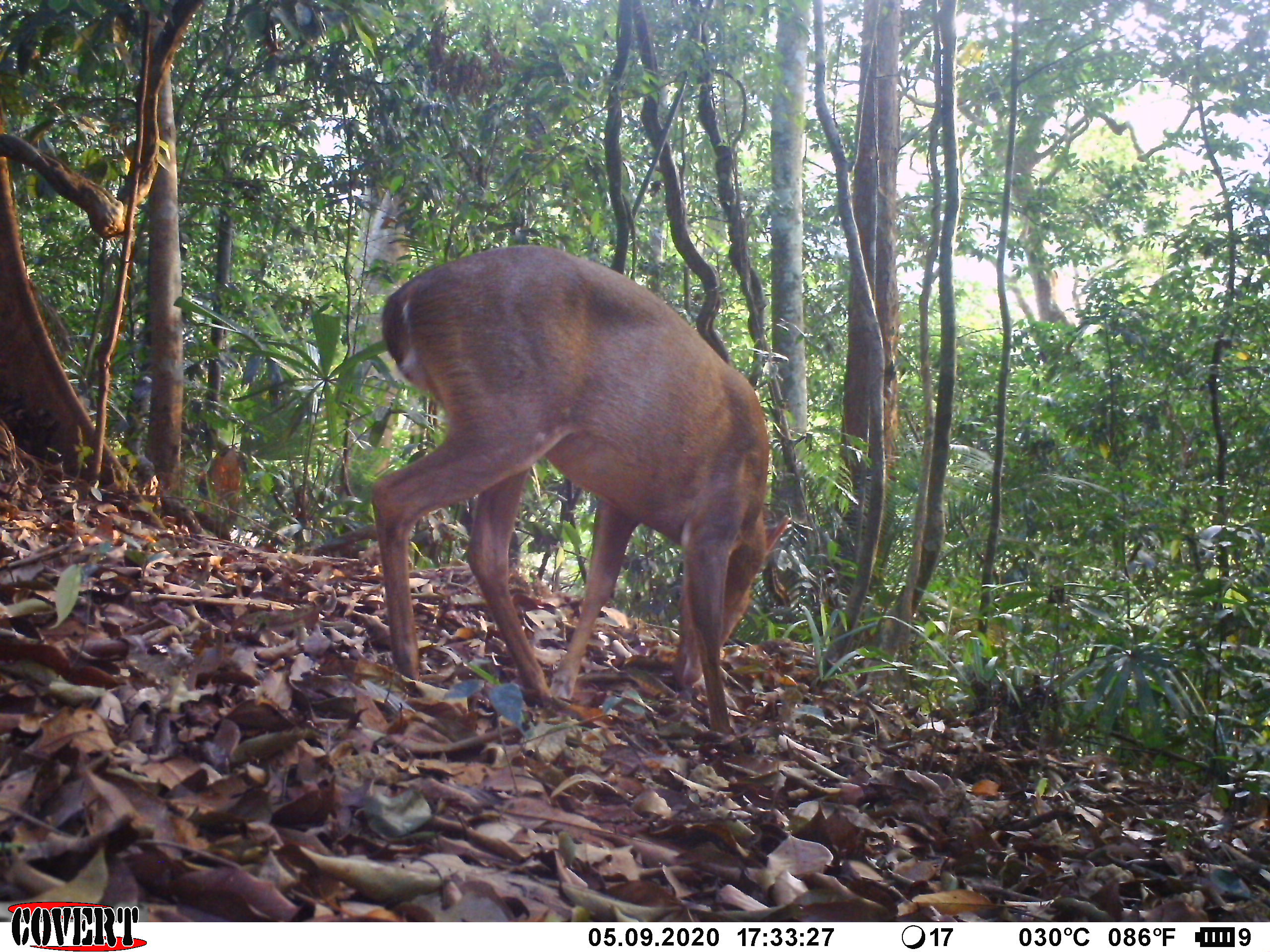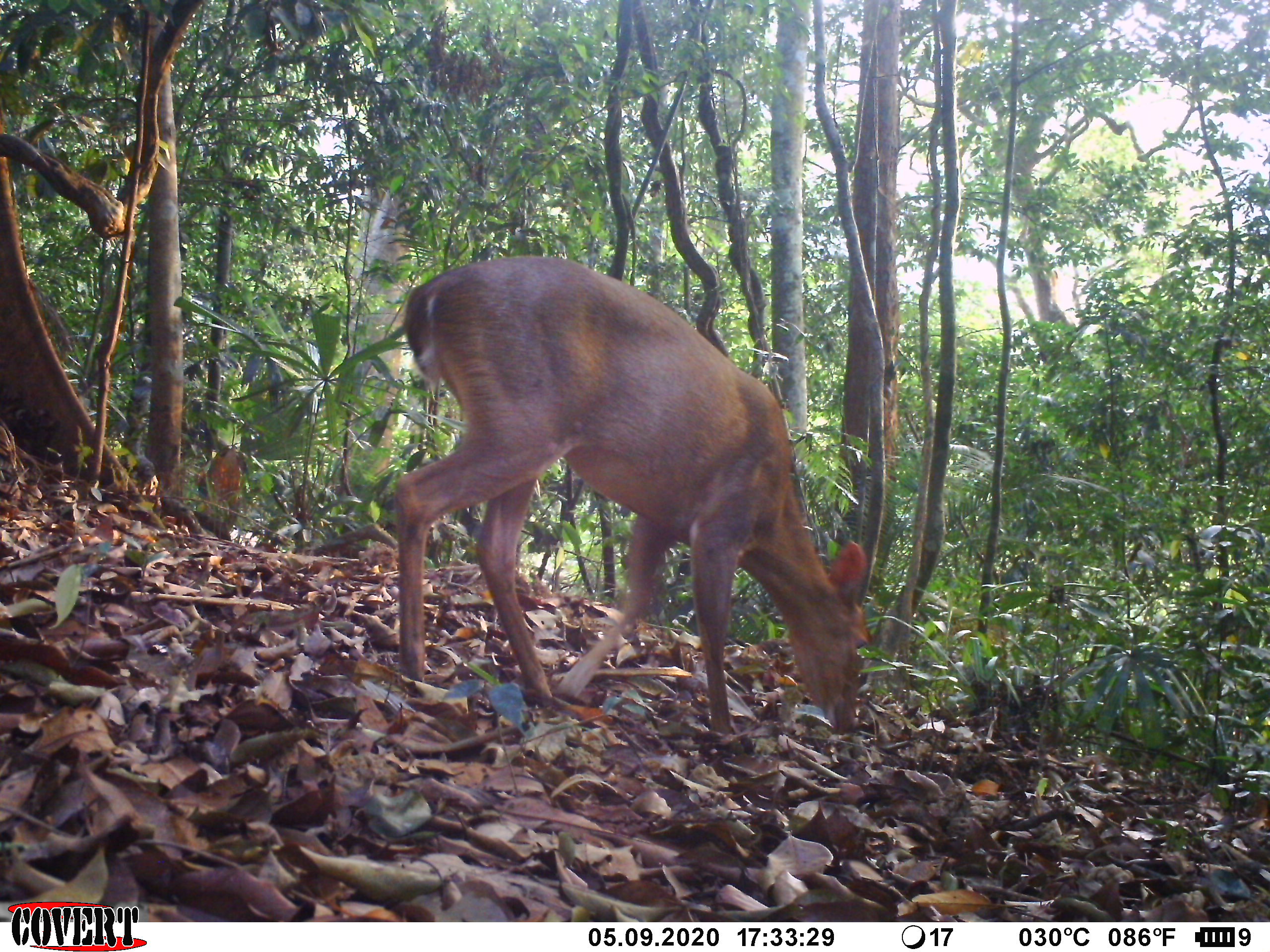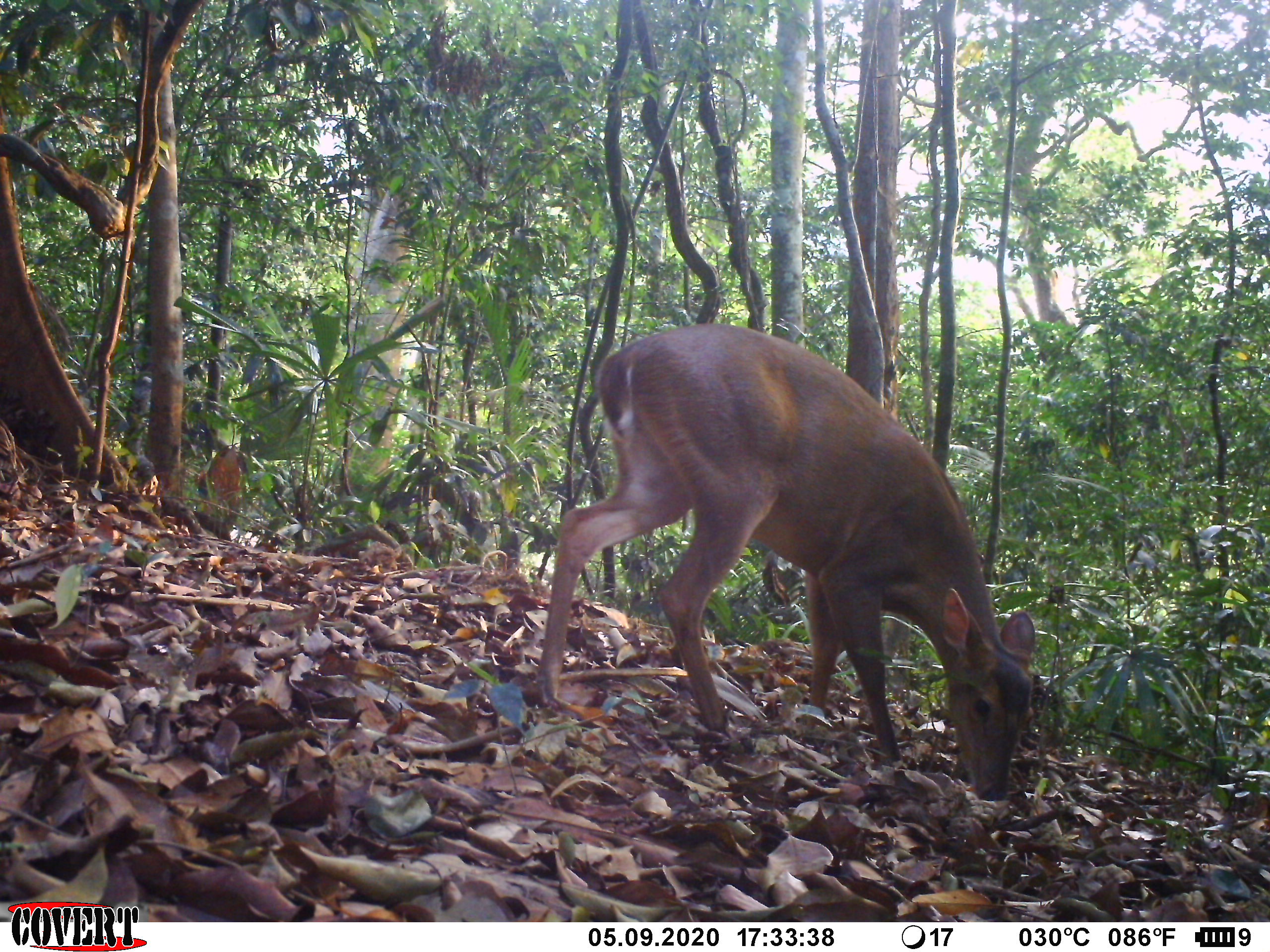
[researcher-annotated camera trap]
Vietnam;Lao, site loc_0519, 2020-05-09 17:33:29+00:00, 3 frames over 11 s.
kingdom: Animalia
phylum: Chordata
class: Mammalia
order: Artiodactyla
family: Cervidae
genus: Muntiacus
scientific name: Muntiacus vuquangensis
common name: large-antlered muntjac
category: large antlered muntjac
Large antlered muntjac (large-antlered muntjac) (Muntiacus vuquangensis). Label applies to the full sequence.